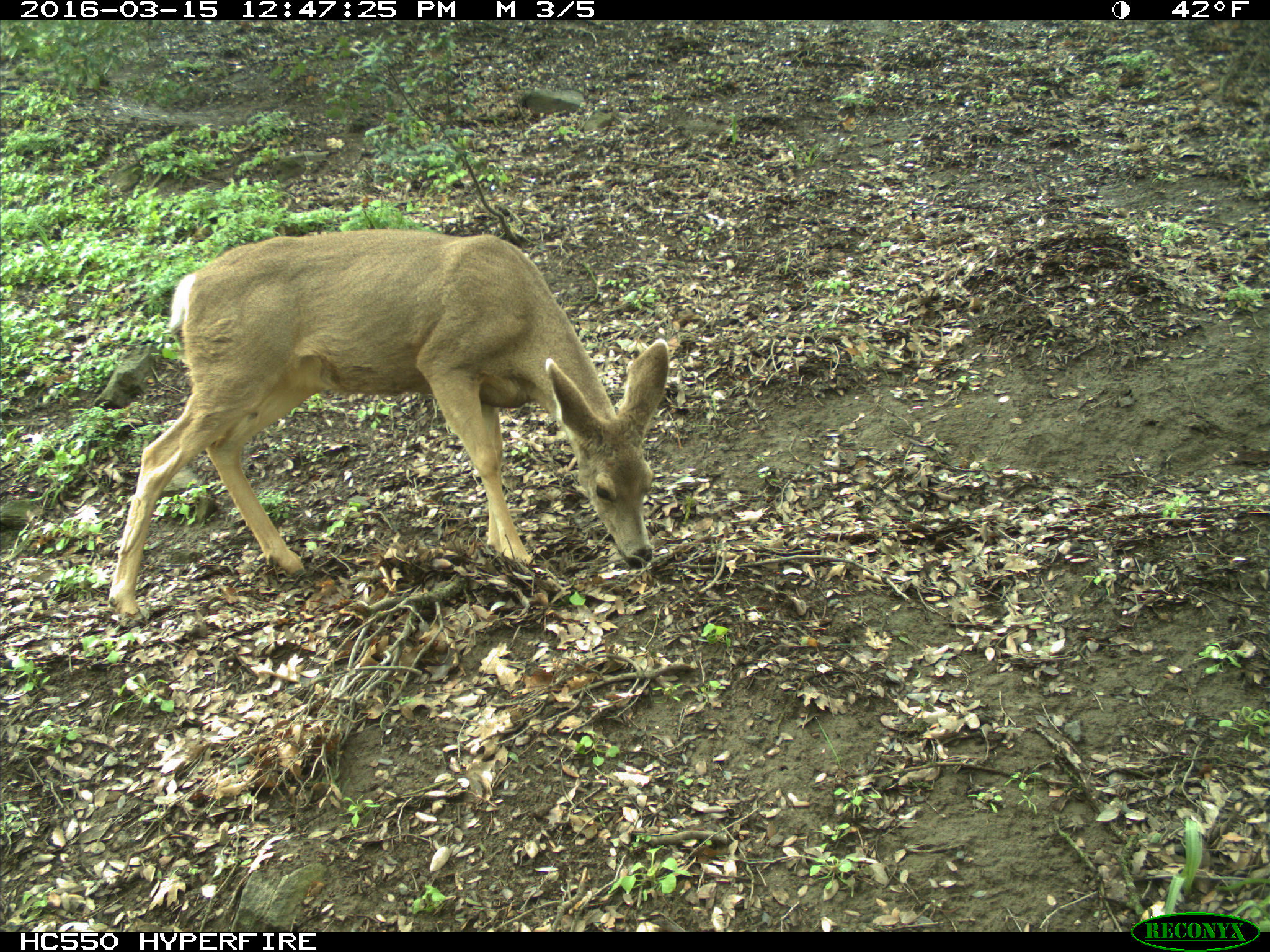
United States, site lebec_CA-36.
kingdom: Animalia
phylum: Chordata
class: Mammalia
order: Artiodactyla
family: Cervidae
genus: Odocoileus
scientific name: Odocoileus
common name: deer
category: unidentified deer